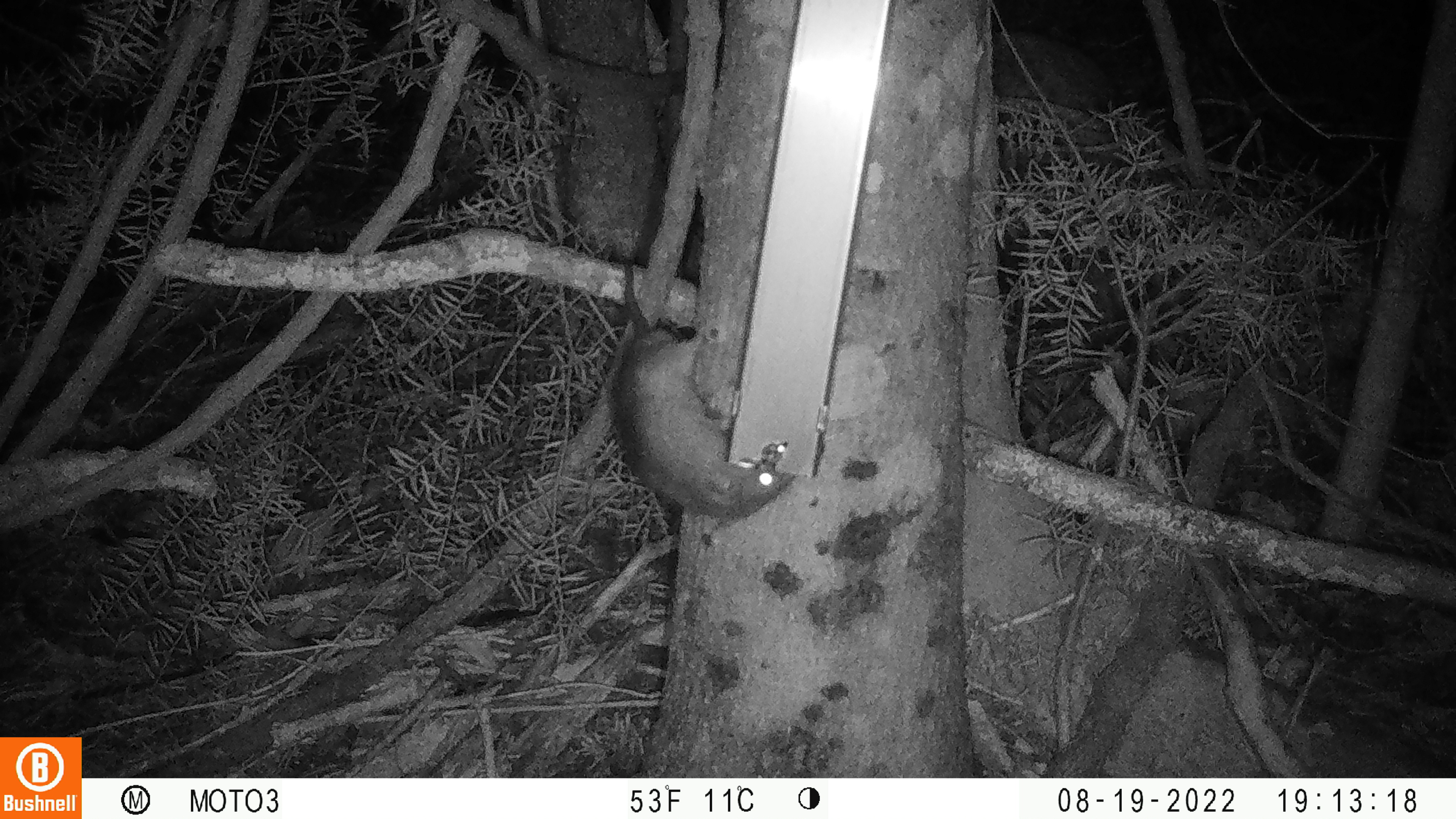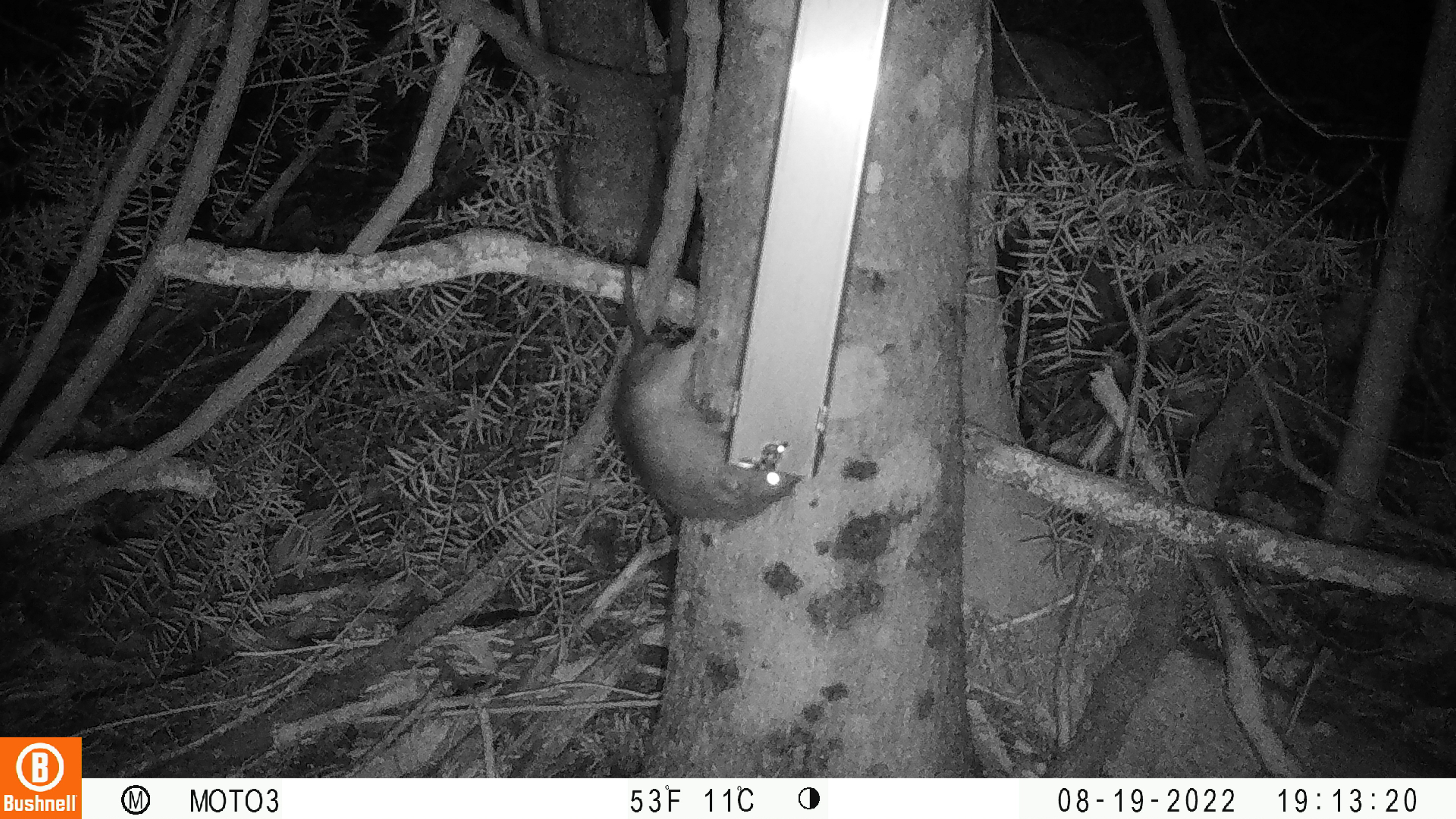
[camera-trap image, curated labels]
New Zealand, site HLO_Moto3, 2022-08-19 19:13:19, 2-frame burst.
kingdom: Animalia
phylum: Chordata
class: Mammalia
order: Rodentia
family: Muridae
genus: Rattus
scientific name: Rattus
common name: rat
Rat (Rattus).